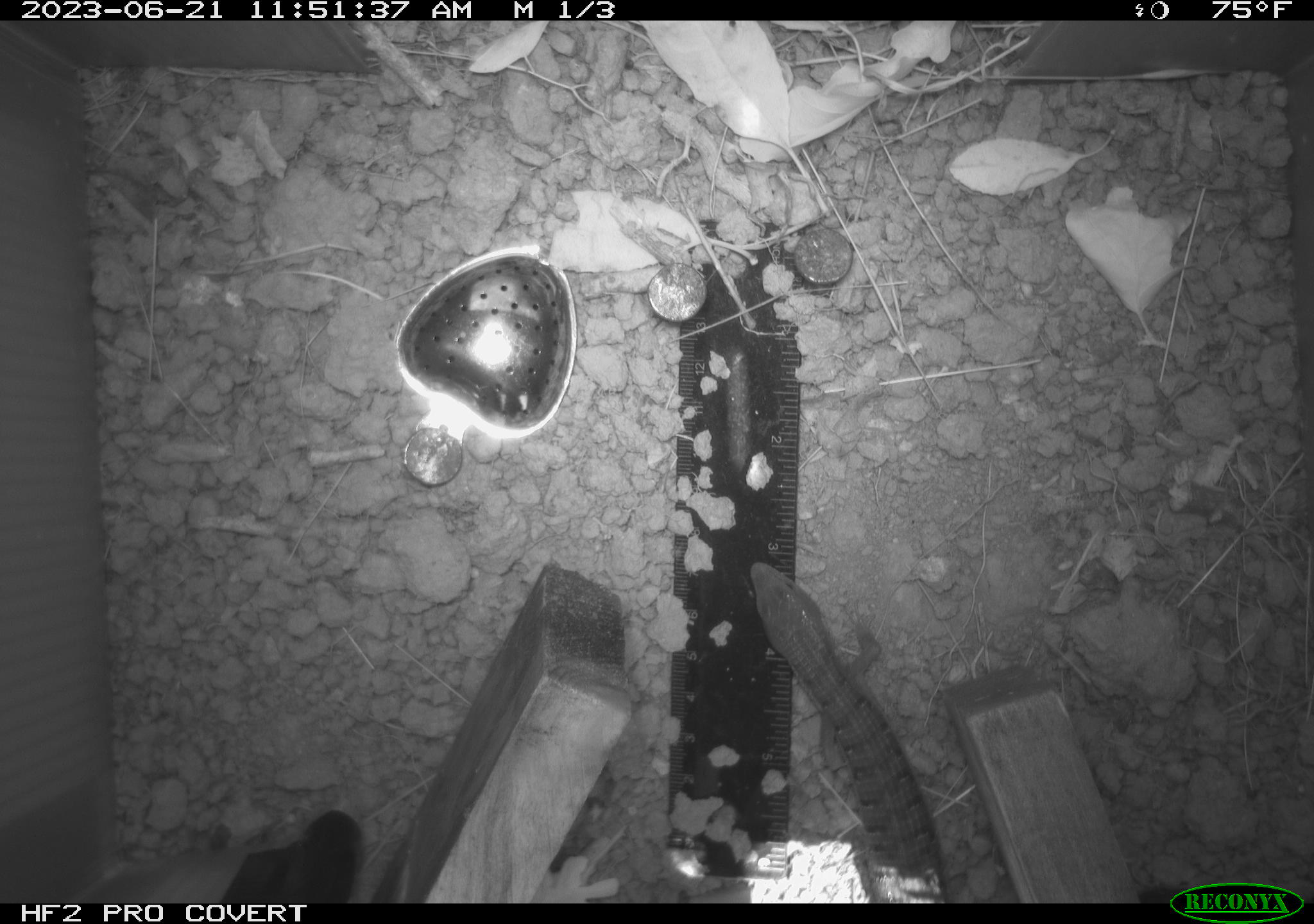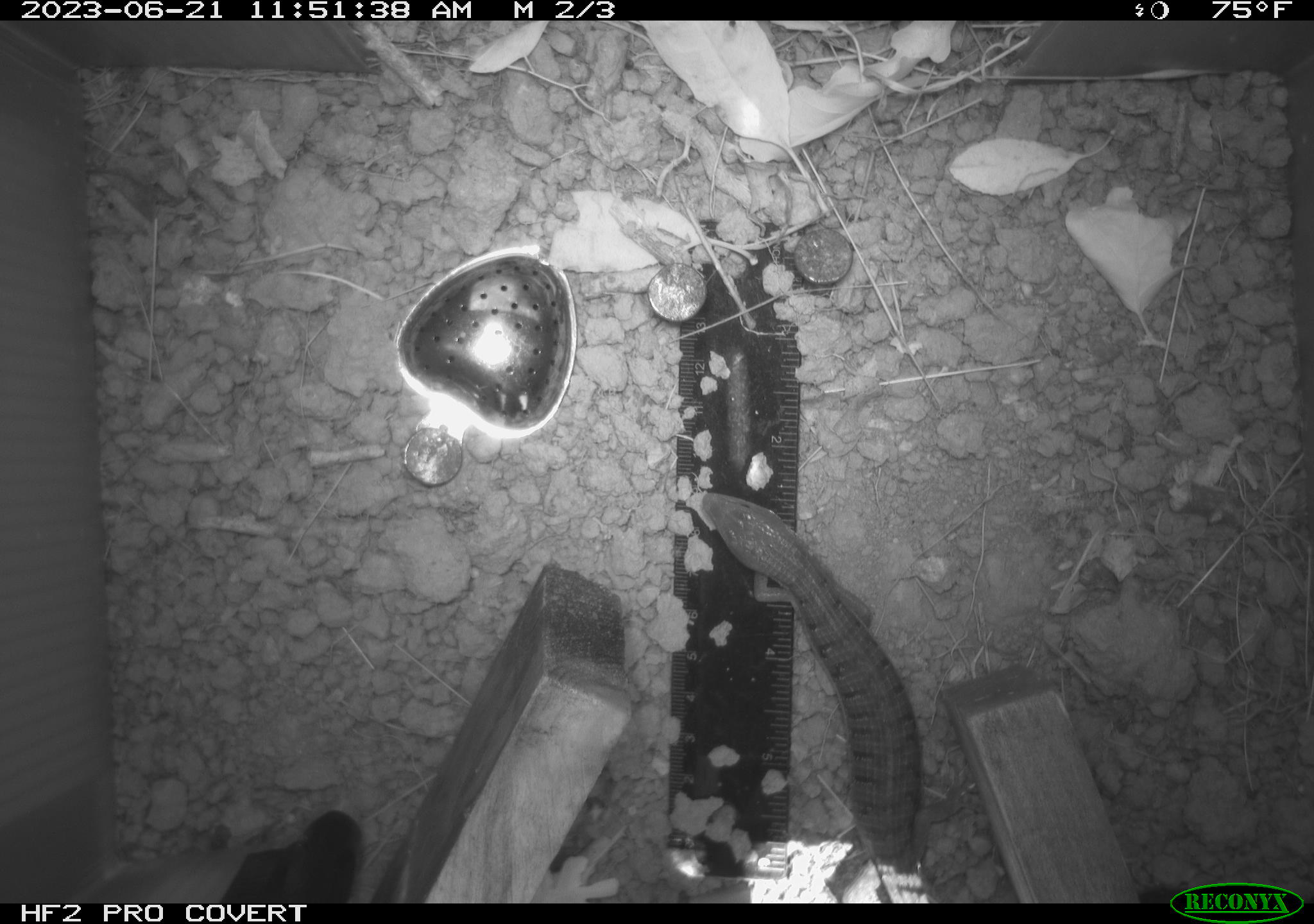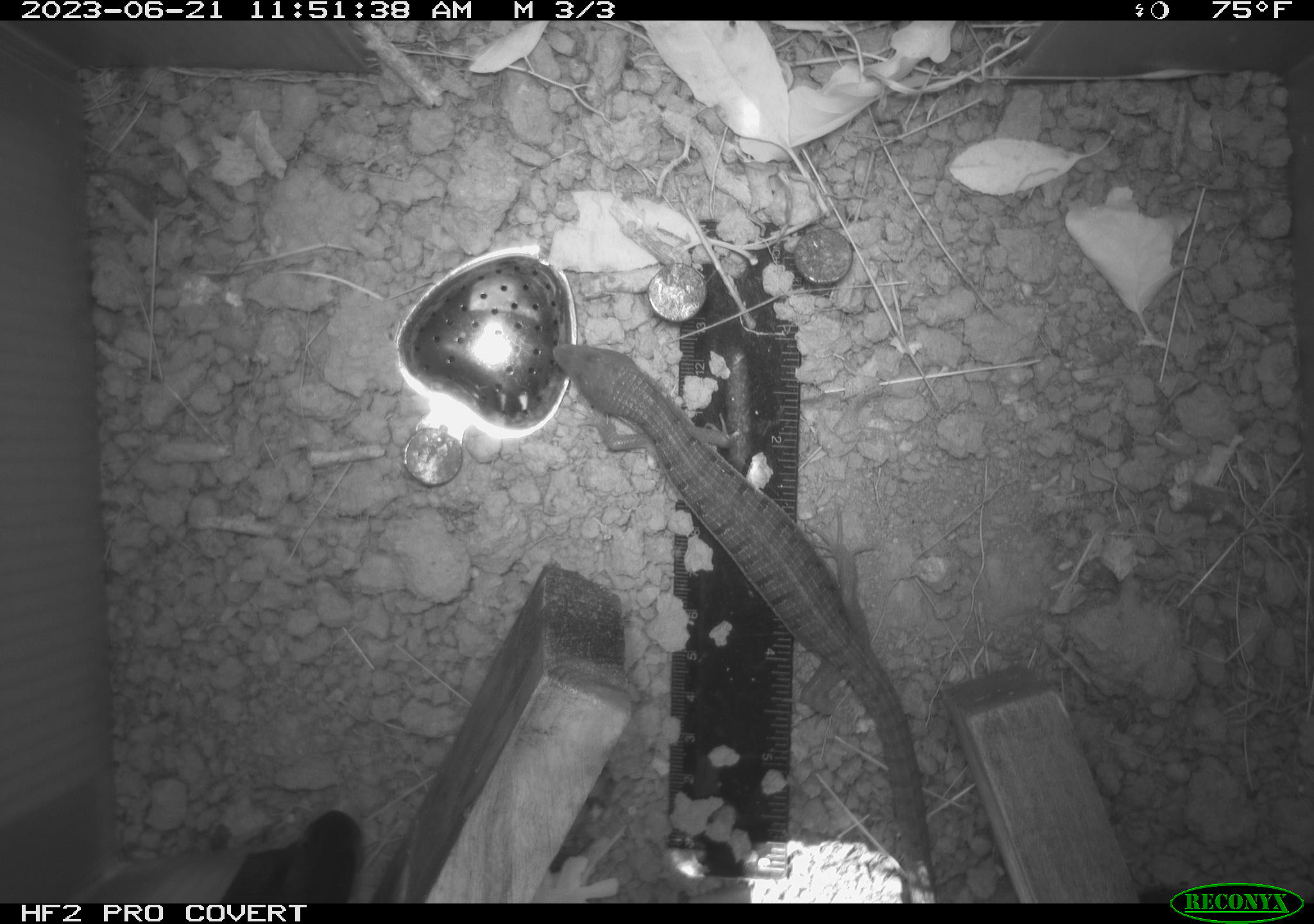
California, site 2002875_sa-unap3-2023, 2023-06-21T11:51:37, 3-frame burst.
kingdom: Animalia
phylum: Chordata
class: Reptilia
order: Squamata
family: Anguidae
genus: Elgaria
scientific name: Elgaria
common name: alligator lizards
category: elgaria species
Elgaria species (alligator lizards) (Elgaria).